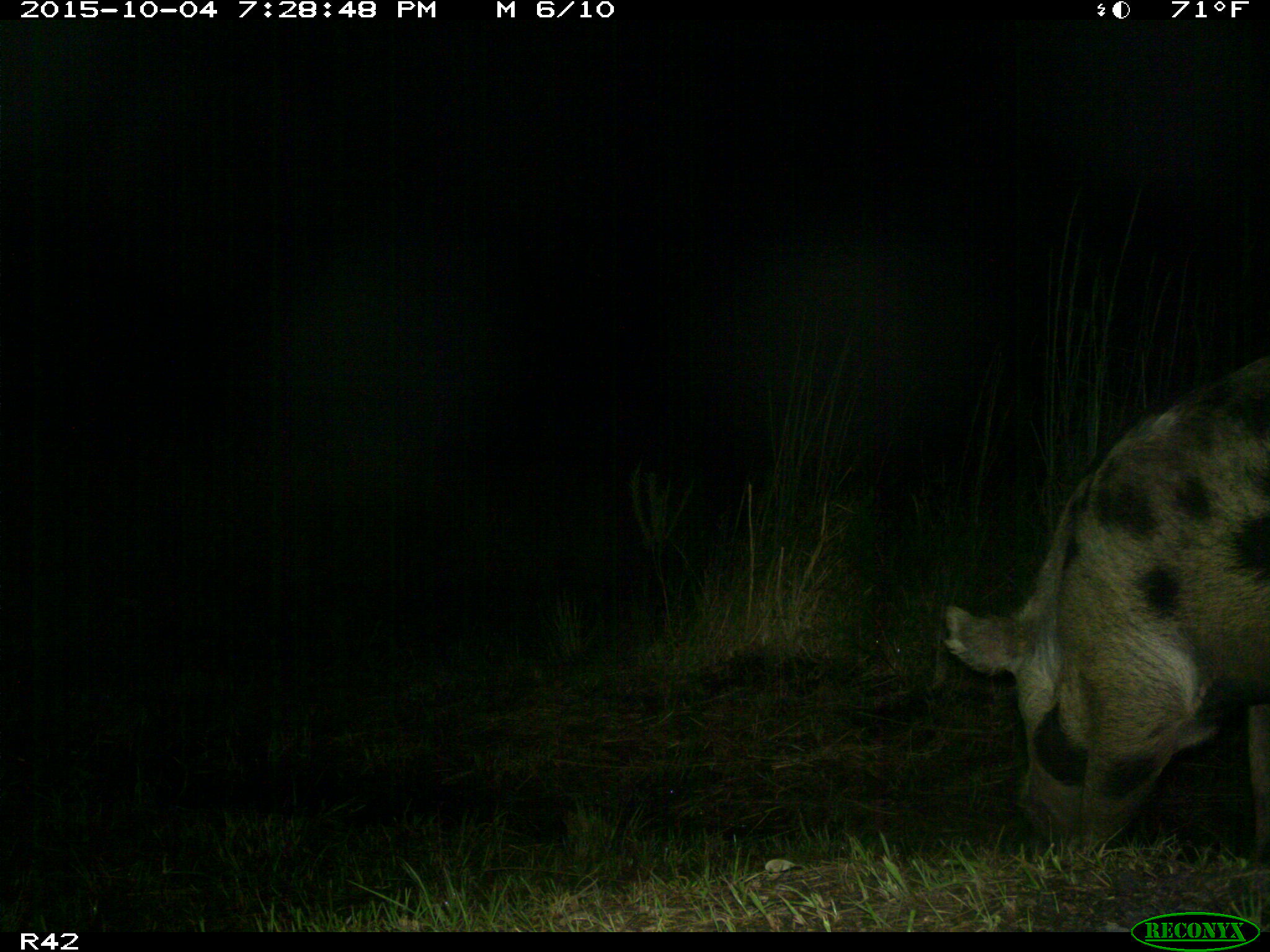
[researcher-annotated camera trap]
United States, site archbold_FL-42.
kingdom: Animalia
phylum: Chordata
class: Mammalia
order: Artiodactyla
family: Suidae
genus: Sus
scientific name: Sus scrofa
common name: wild boar